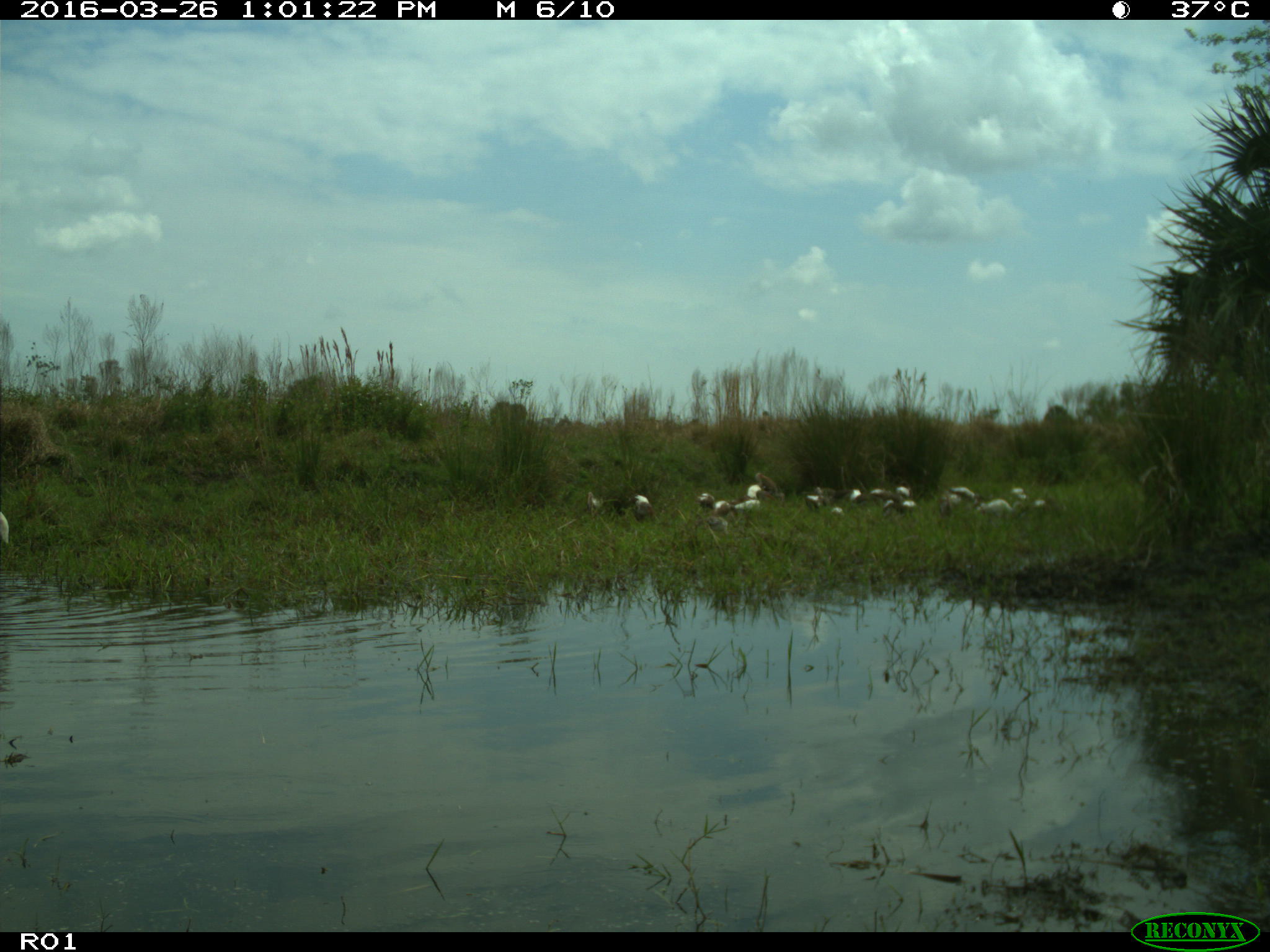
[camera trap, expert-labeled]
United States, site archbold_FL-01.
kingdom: Animalia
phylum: Chordata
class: Mammalia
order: Artiodactyla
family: Bovidae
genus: Bos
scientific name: Bos taurus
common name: domestic cow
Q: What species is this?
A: Bos taurus (domestic cow).